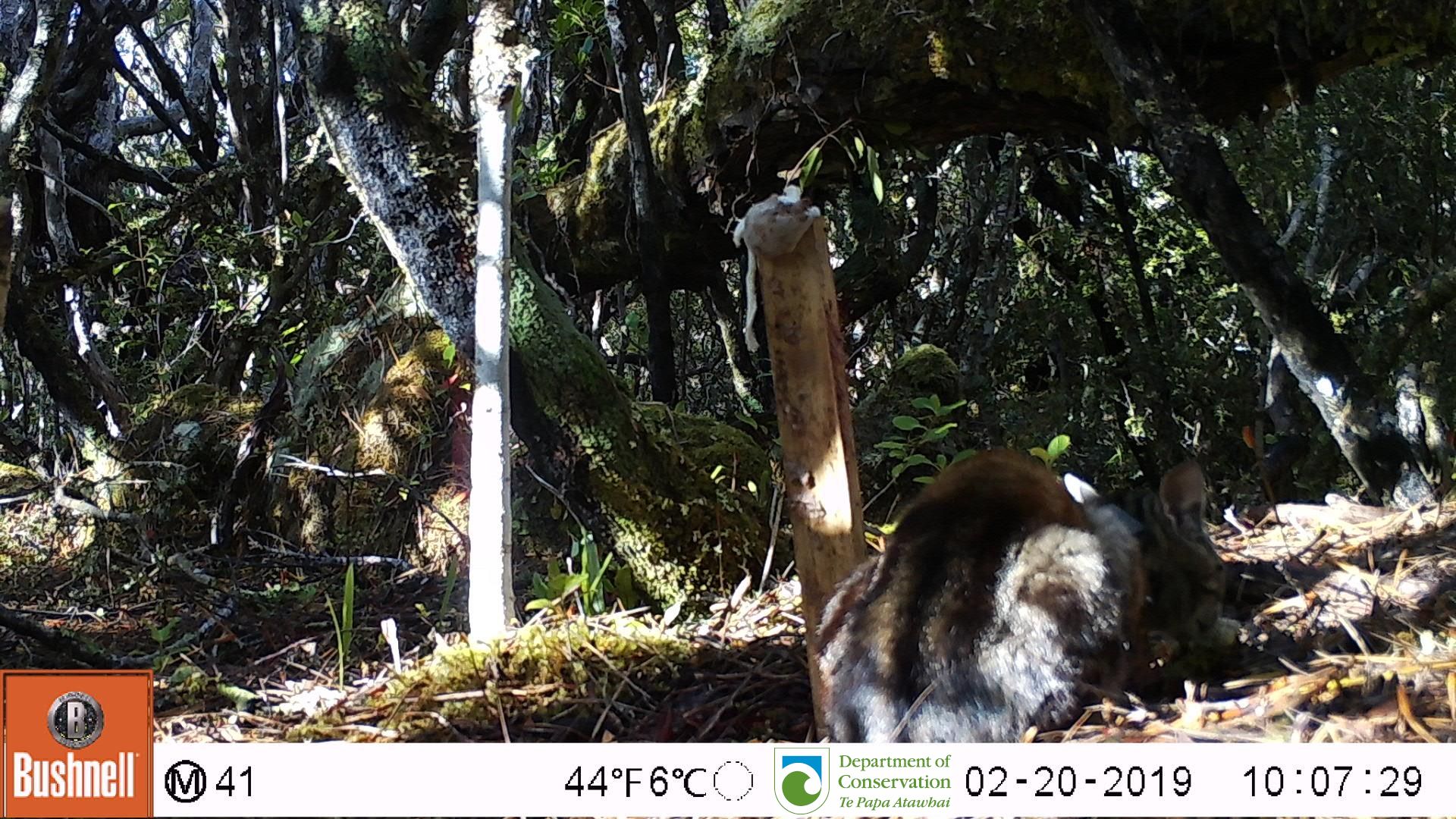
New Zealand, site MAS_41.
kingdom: Animalia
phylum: Chordata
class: Mammalia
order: Carnivora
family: Felidae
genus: Felis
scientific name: Felis catus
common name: domestic cat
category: cat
Cat (domestic cat) (Felis catus).